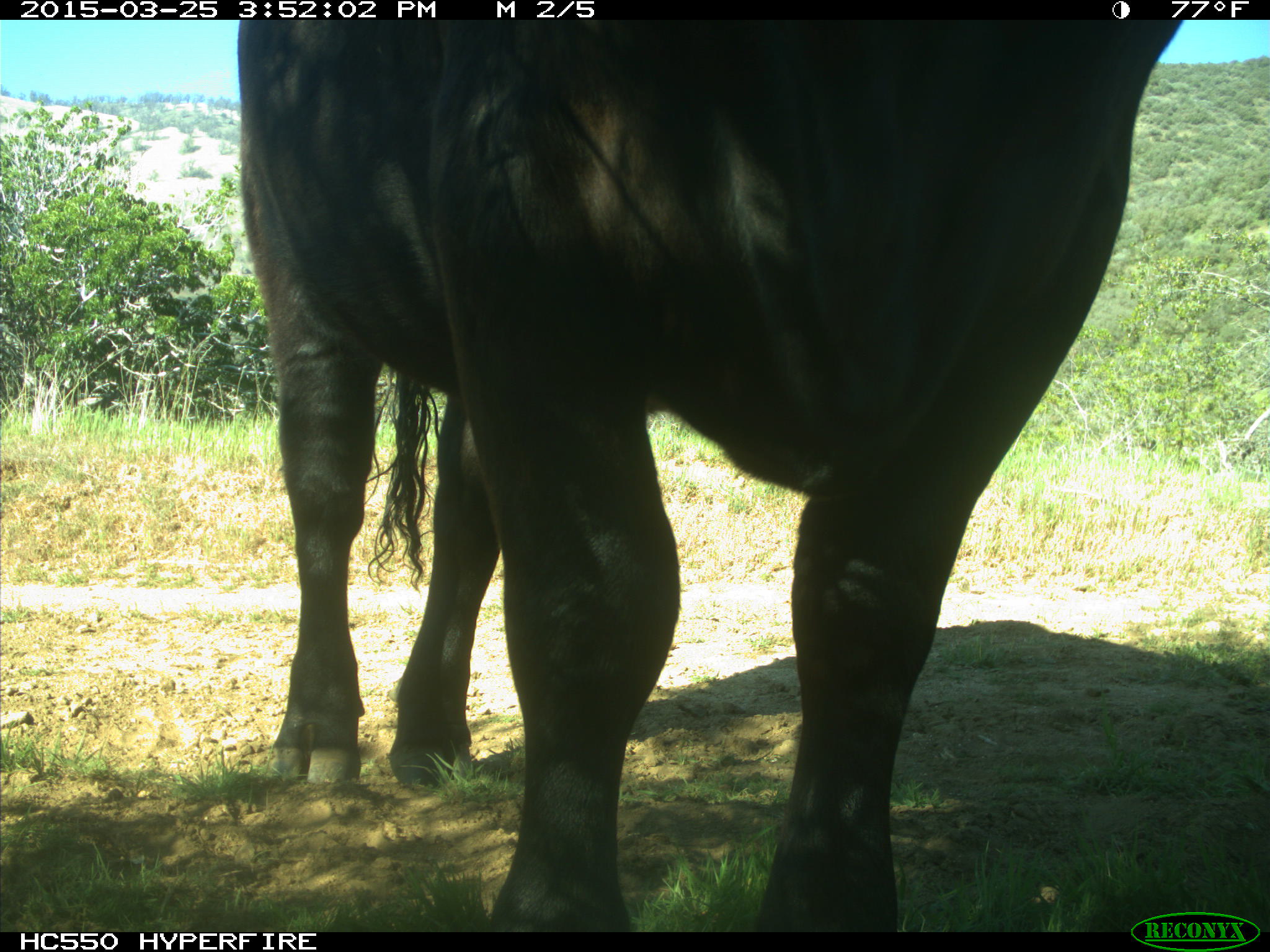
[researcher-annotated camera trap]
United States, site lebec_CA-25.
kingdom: Animalia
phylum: Chordata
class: Mammalia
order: Artiodactyla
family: Bovidae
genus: Bos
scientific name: Bos taurus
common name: domestic cow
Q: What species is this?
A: Bos taurus (domestic cow).